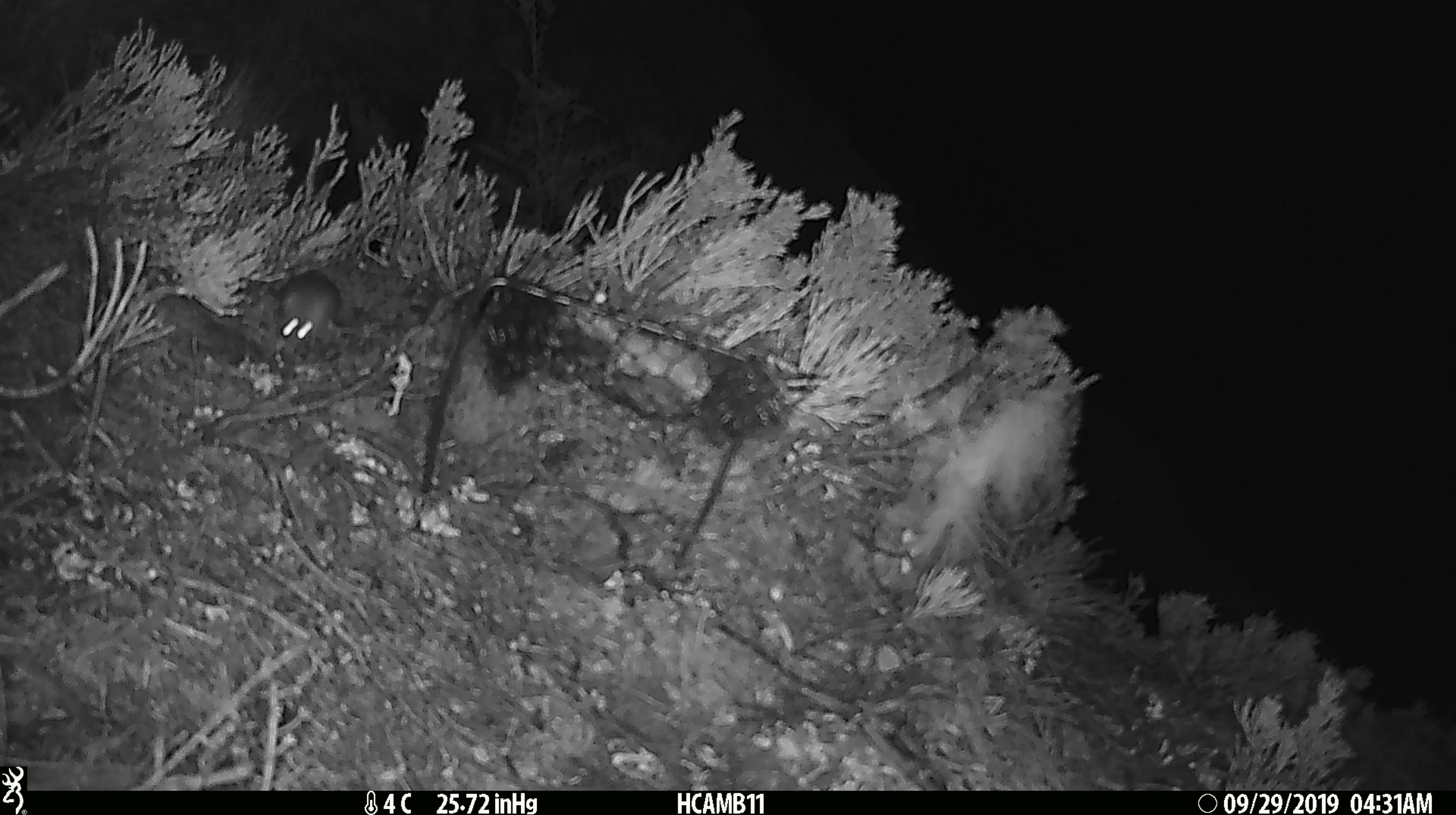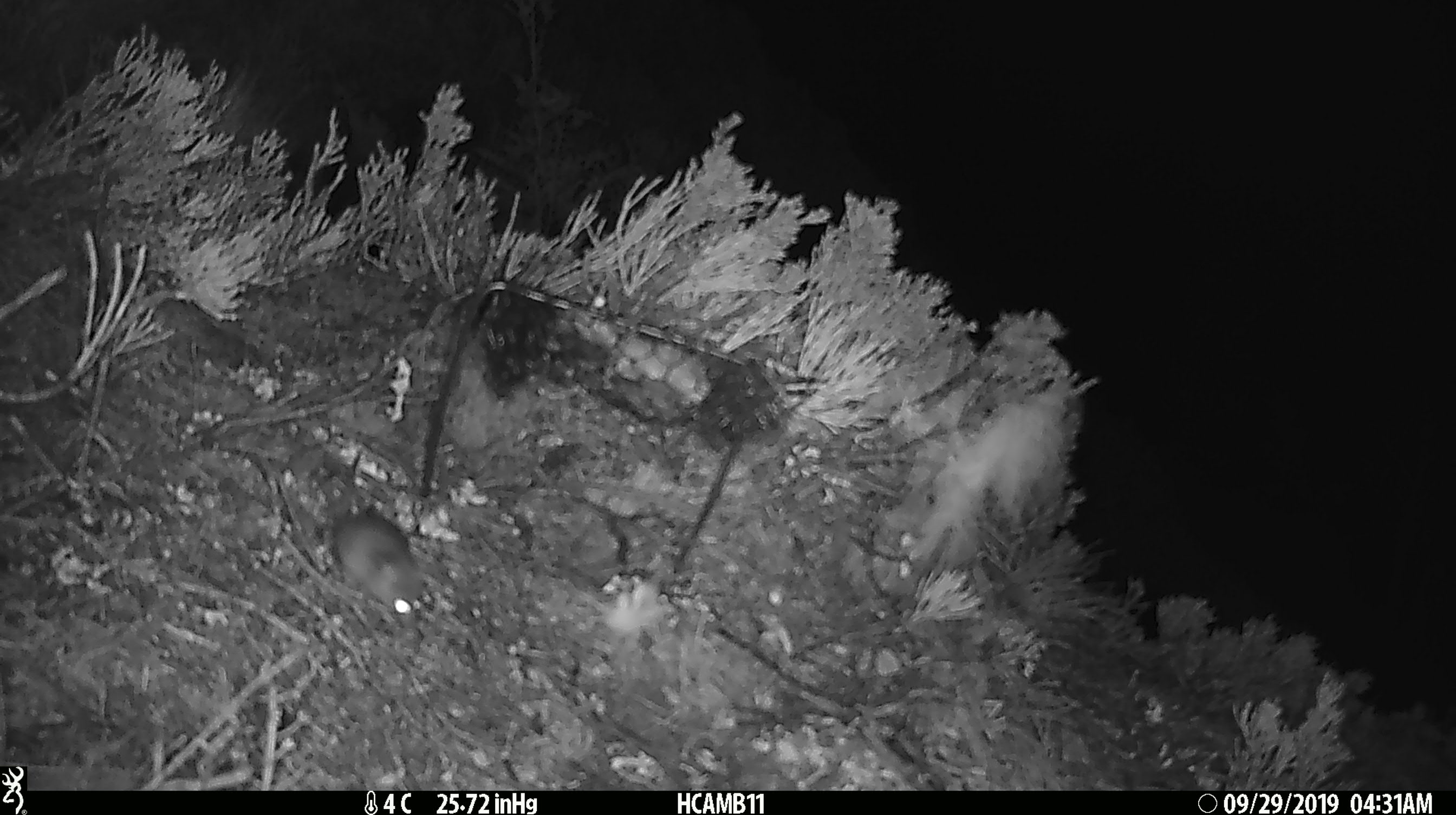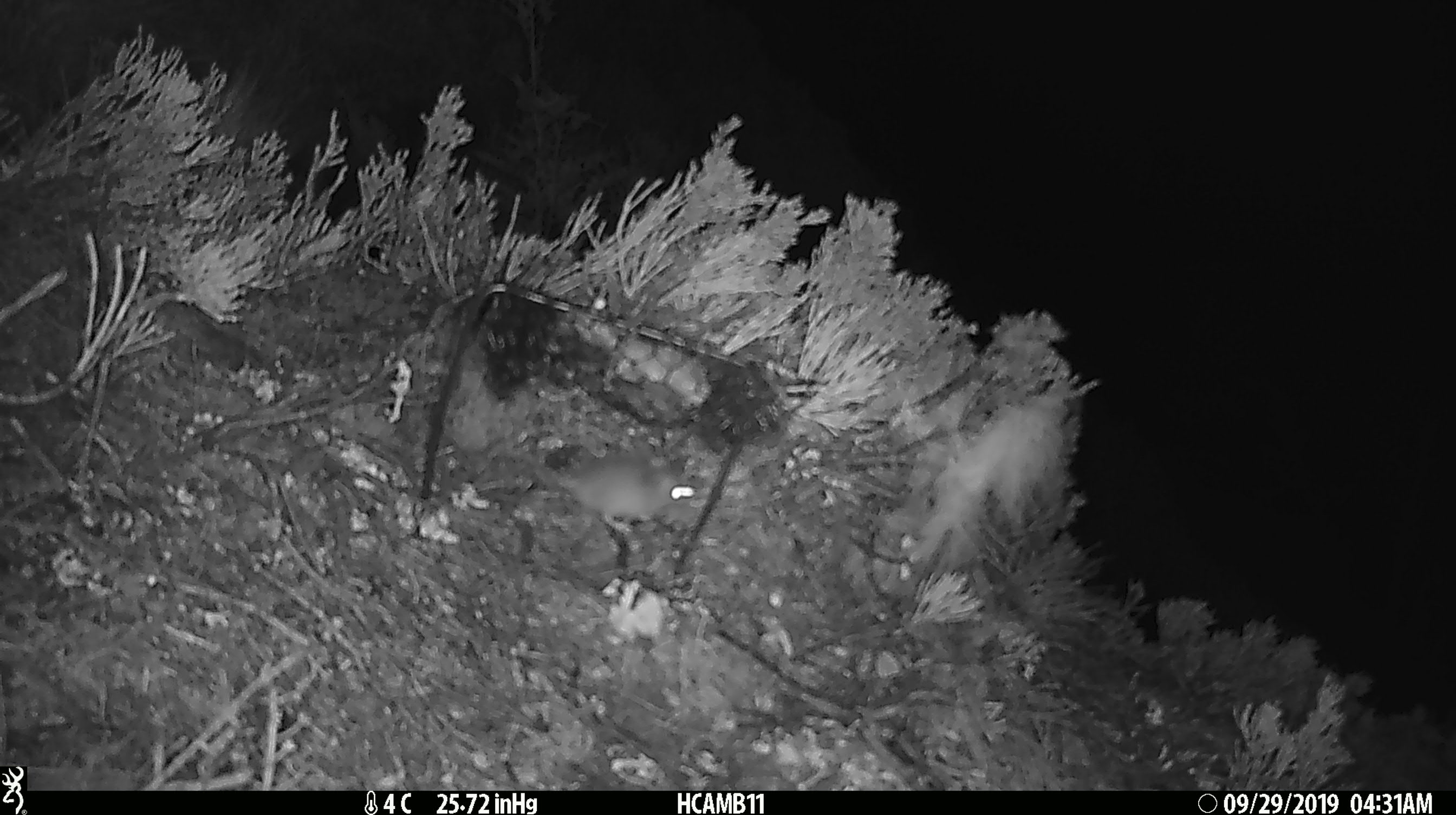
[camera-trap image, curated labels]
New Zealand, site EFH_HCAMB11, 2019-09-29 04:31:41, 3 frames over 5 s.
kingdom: Animalia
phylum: Chordata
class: Mammalia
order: Rodentia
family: Muridae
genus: Mus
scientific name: Mus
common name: mouse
Mouse (Mus).